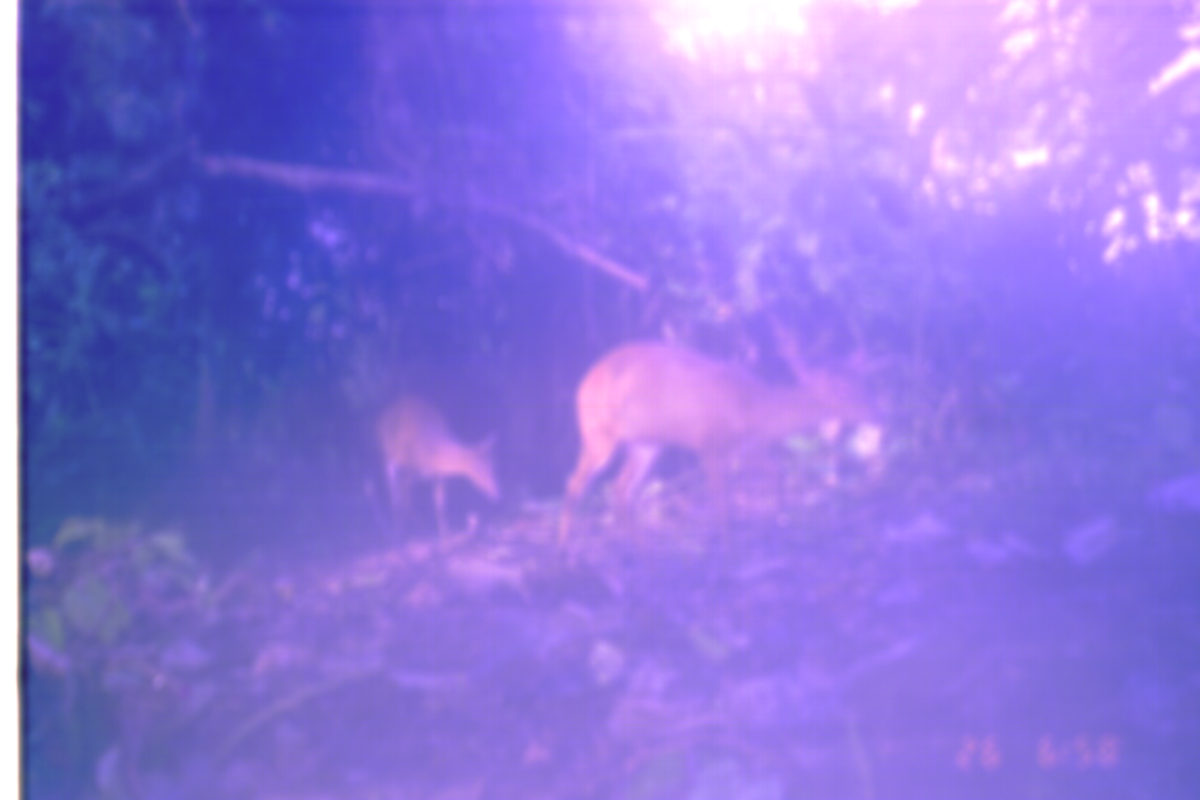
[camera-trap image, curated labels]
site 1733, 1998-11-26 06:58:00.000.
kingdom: Animalia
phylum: Chordata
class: Mammalia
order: Artiodactyla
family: Cervidae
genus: Muntiacus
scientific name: Muntiacus muntjak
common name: southern red muntjac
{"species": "Muntiacus muntjak (southern red muntjac)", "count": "2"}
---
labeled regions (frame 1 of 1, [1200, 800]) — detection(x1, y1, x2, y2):
muntiacus muntjak: detection(560, 305, 894, 560); detection(364, 393, 500, 543)